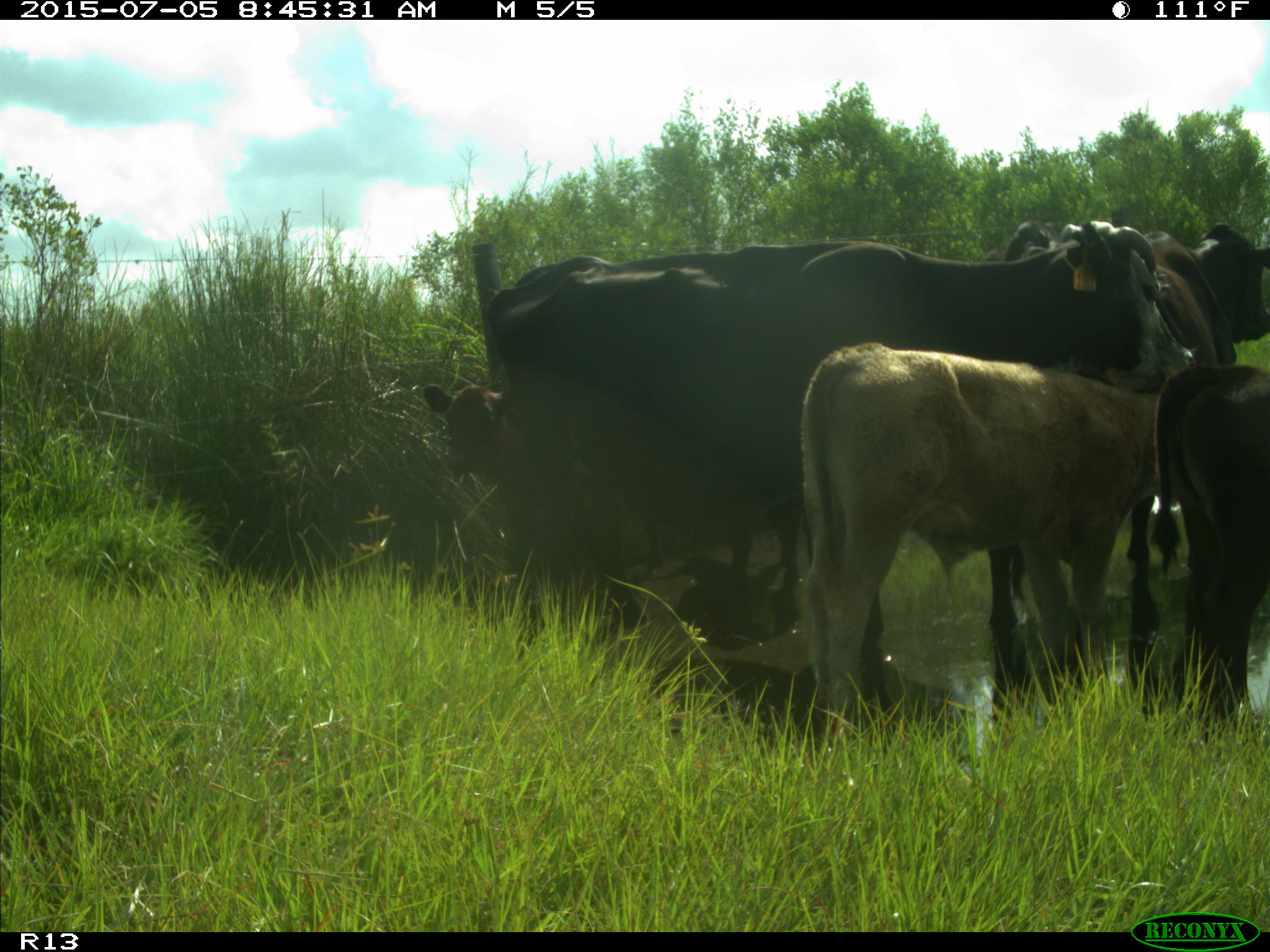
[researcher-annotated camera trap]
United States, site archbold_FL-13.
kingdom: Animalia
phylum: Chordata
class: Mammalia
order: Artiodactyla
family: Bovidae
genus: Bos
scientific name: Bos taurus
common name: domestic cow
Bos taurus (domestic cow).